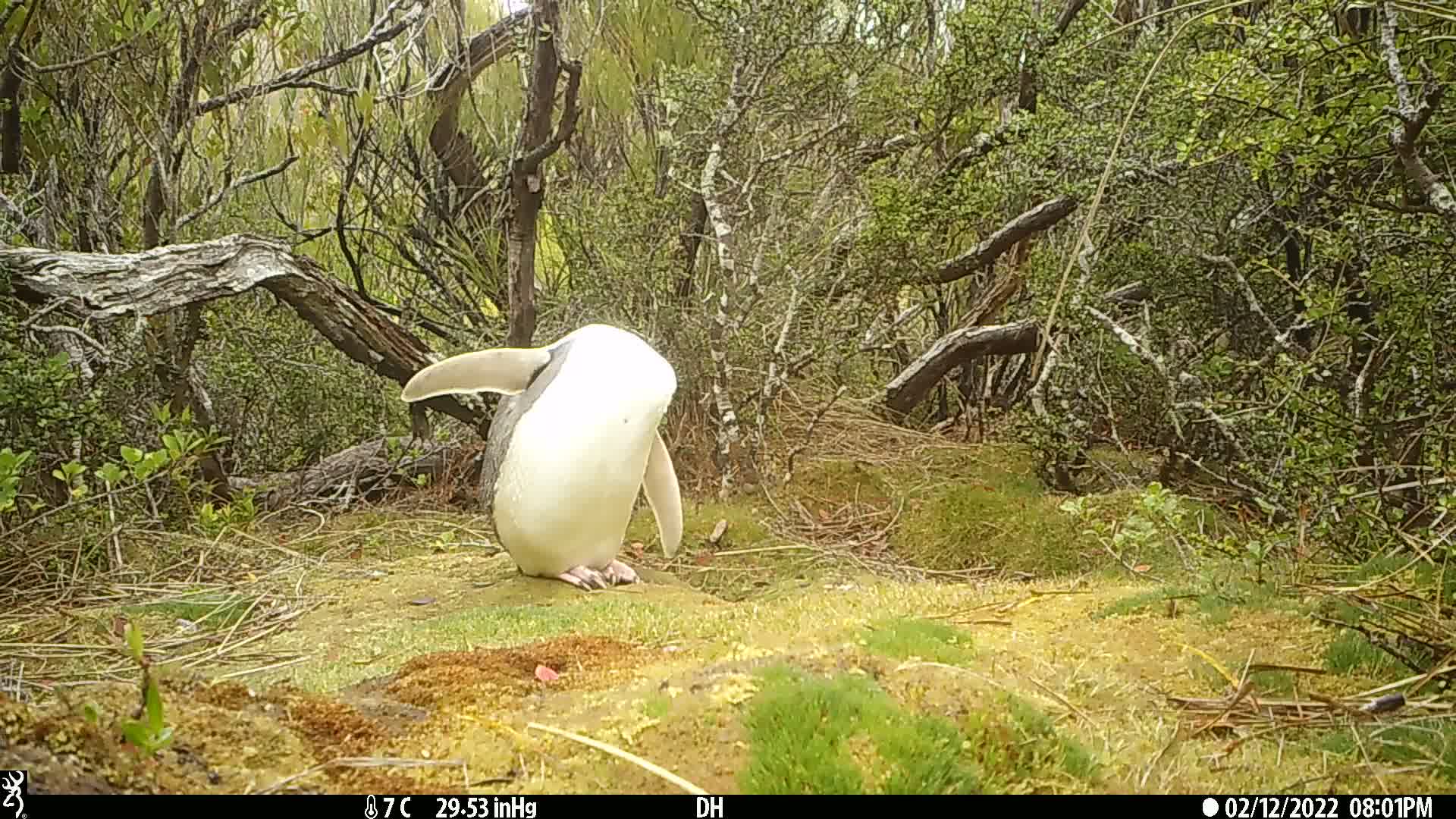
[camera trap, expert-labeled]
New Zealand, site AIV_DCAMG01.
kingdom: Animalia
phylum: Chordata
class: Aves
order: Sphenisciformes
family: Spheniscidae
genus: Megadyptes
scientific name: Megadyptes antipodes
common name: yellow-eyed penguin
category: yellow eyed penguin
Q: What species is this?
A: Yellow eyed penguin (yellow-eyed penguin) (Megadyptes antipodes).